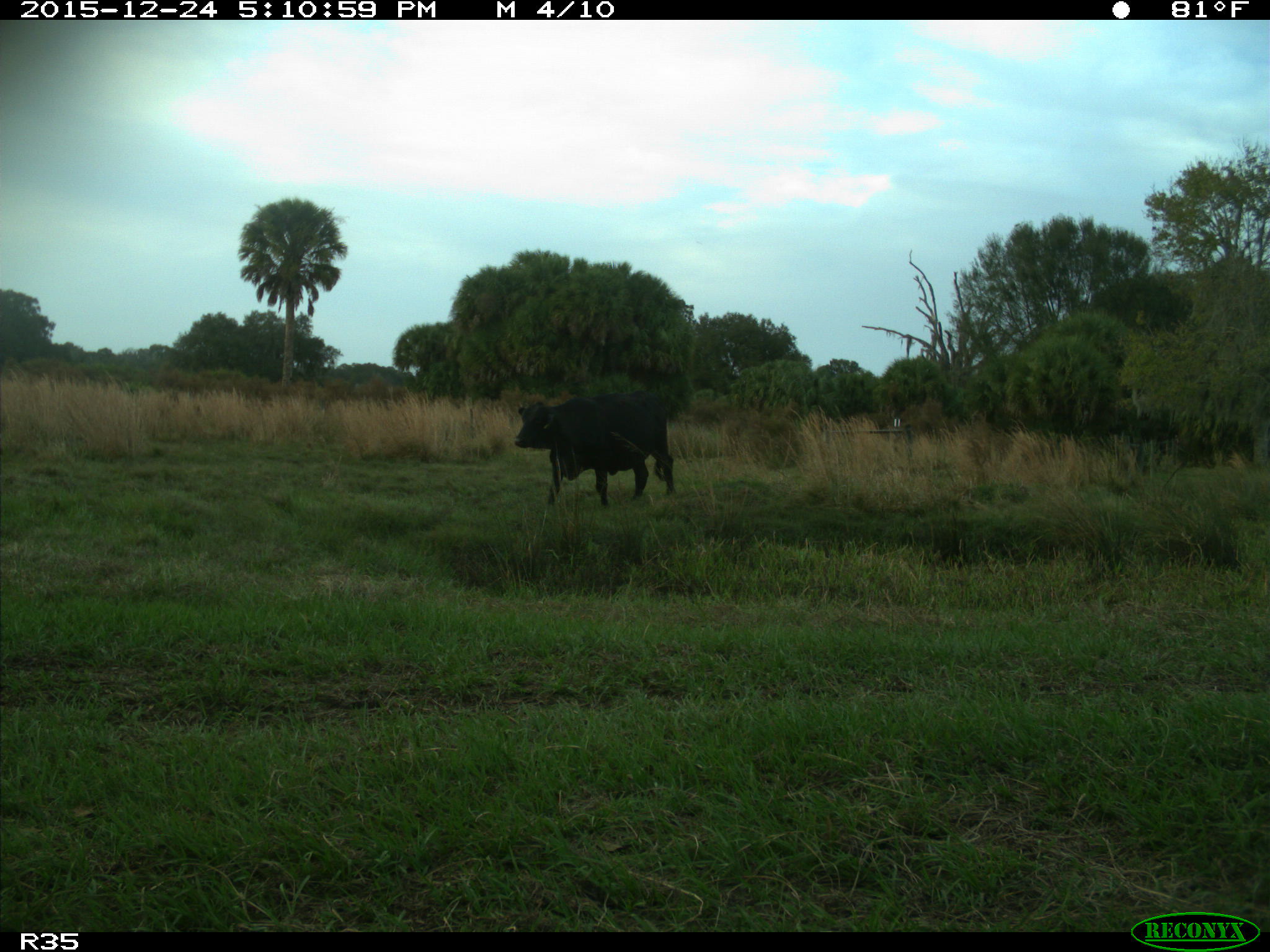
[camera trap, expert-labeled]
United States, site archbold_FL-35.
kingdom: Animalia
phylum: Chordata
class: Mammalia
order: Artiodactyla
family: Bovidae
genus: Bos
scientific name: Bos taurus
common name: domestic cow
Bos taurus (domestic cow).